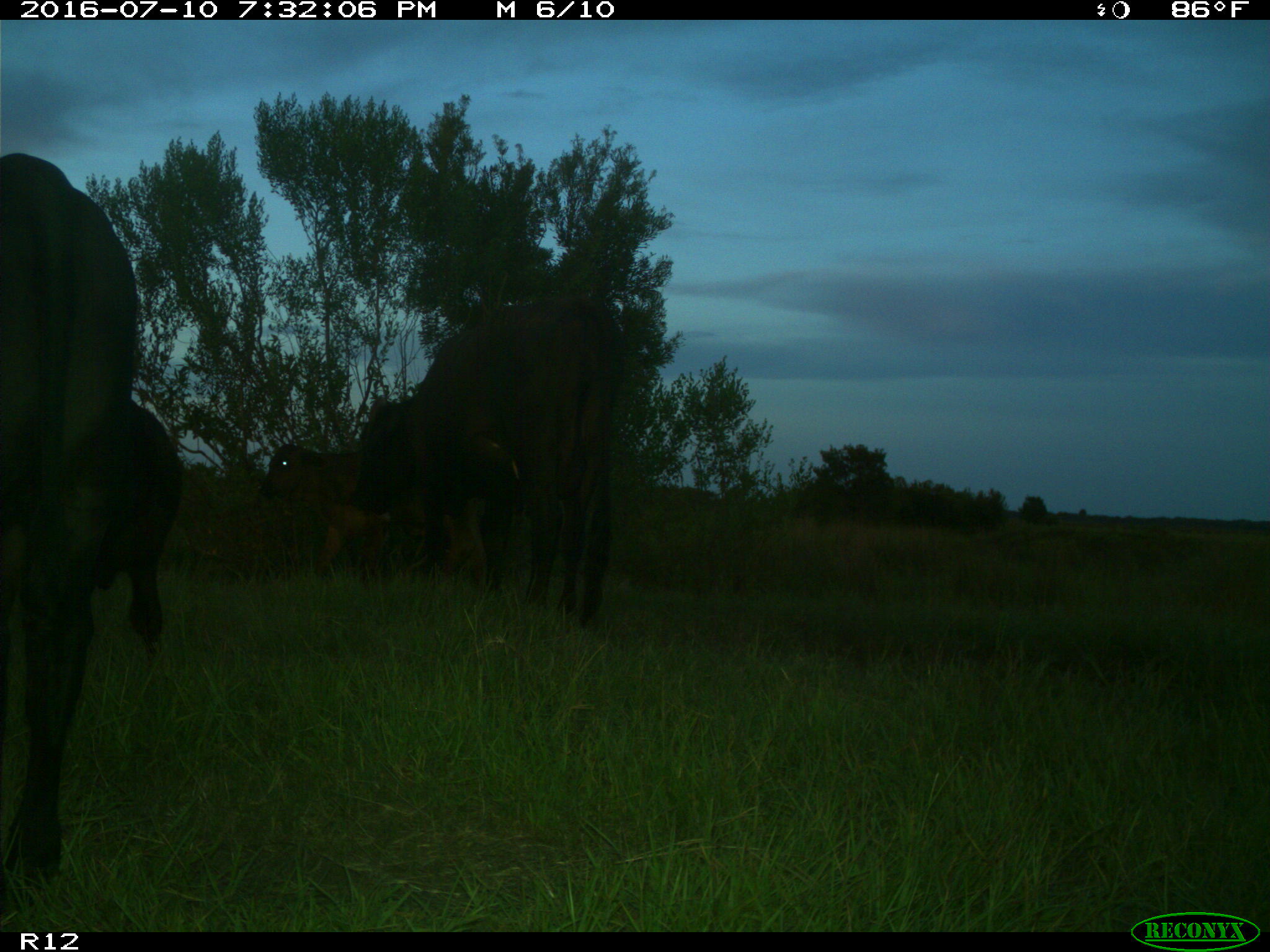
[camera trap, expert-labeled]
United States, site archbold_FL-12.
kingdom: Animalia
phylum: Chordata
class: Mammalia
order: Artiodactyla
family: Bovidae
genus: Bos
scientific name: Bos taurus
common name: domestic cow